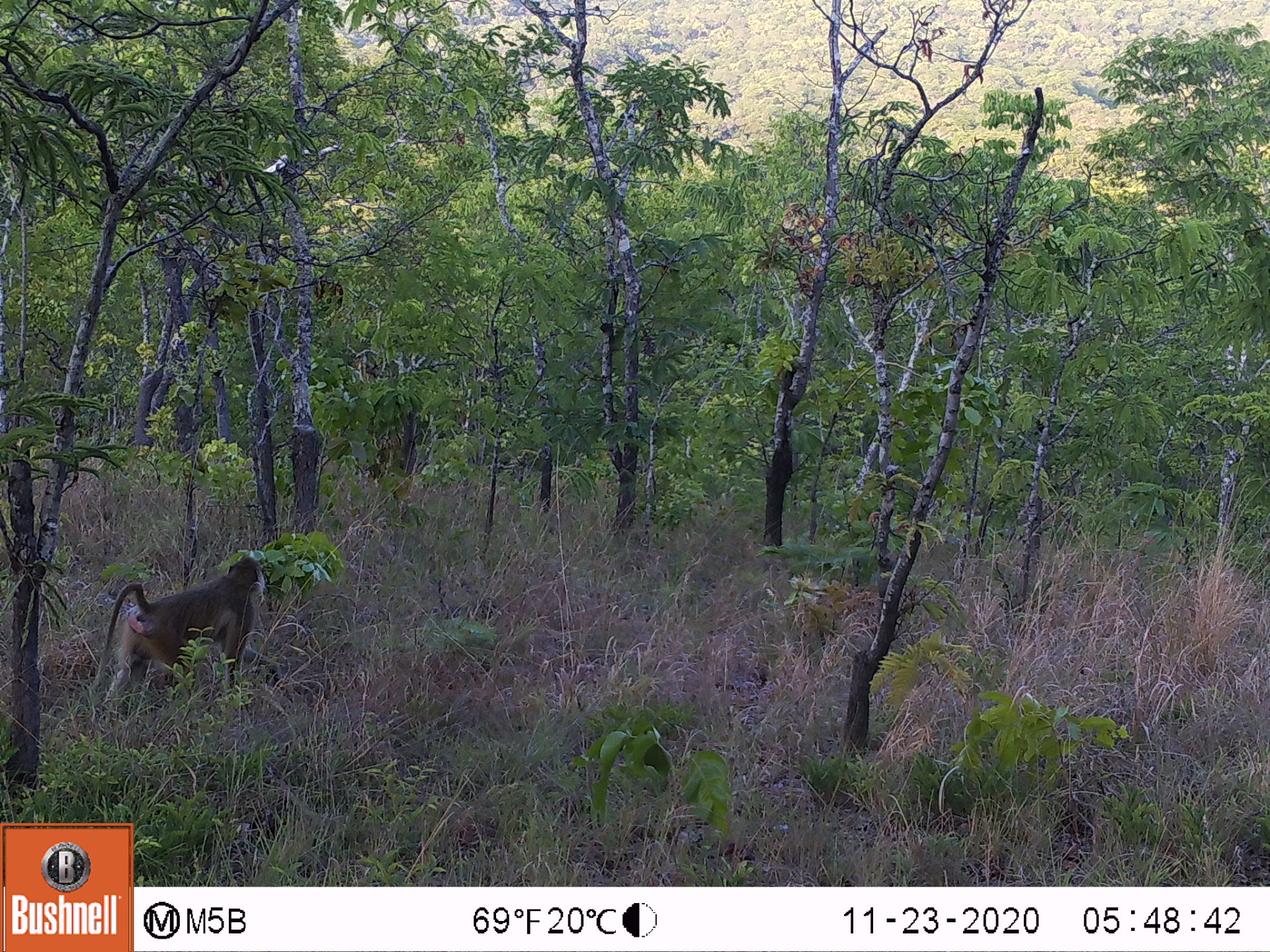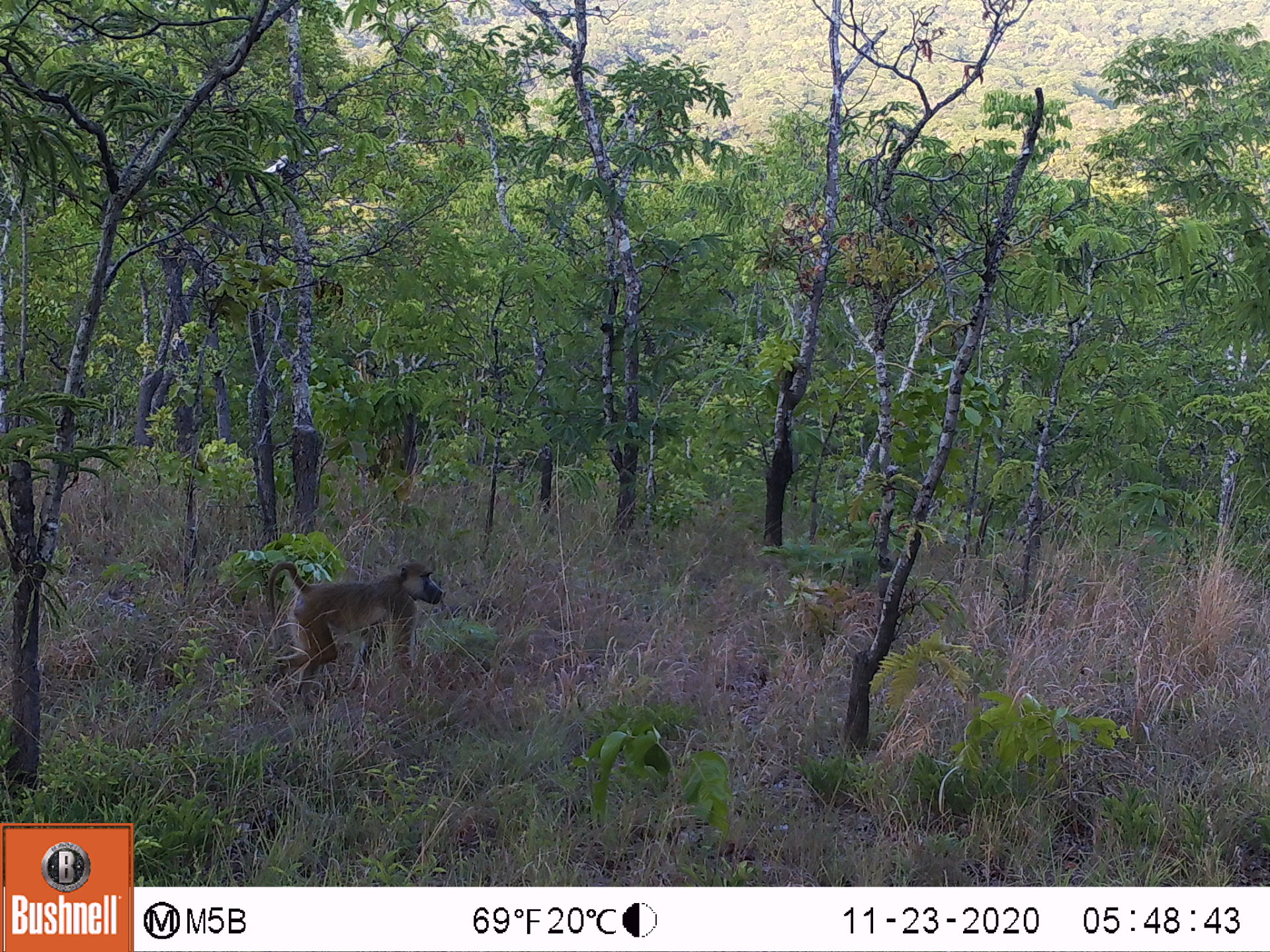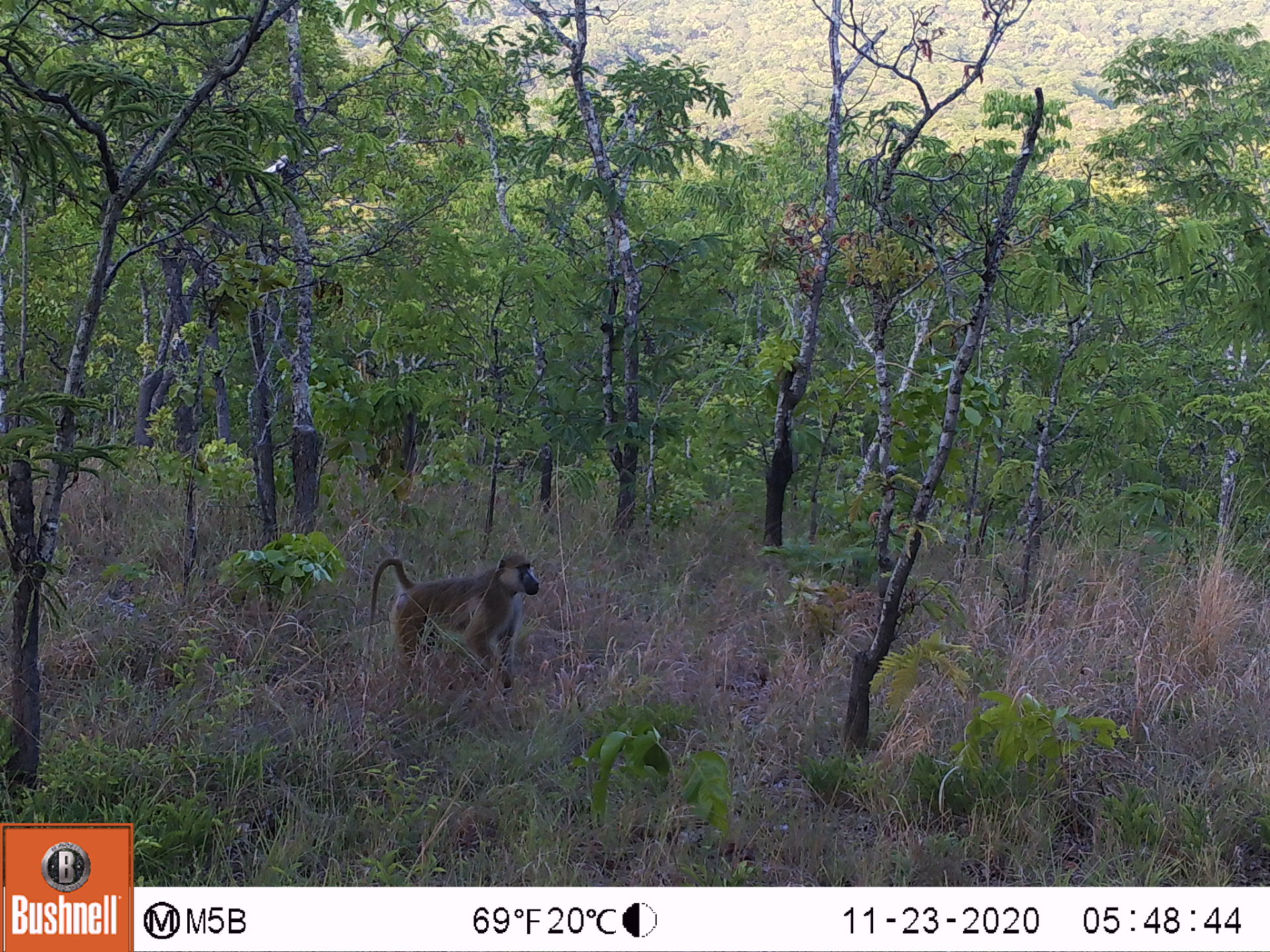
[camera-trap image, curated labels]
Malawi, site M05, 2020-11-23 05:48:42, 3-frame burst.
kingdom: Animalia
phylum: Chordata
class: Mammalia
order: Primates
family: Cercopithecidae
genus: Papio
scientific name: Papio cynocephalus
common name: yellow baboon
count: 1